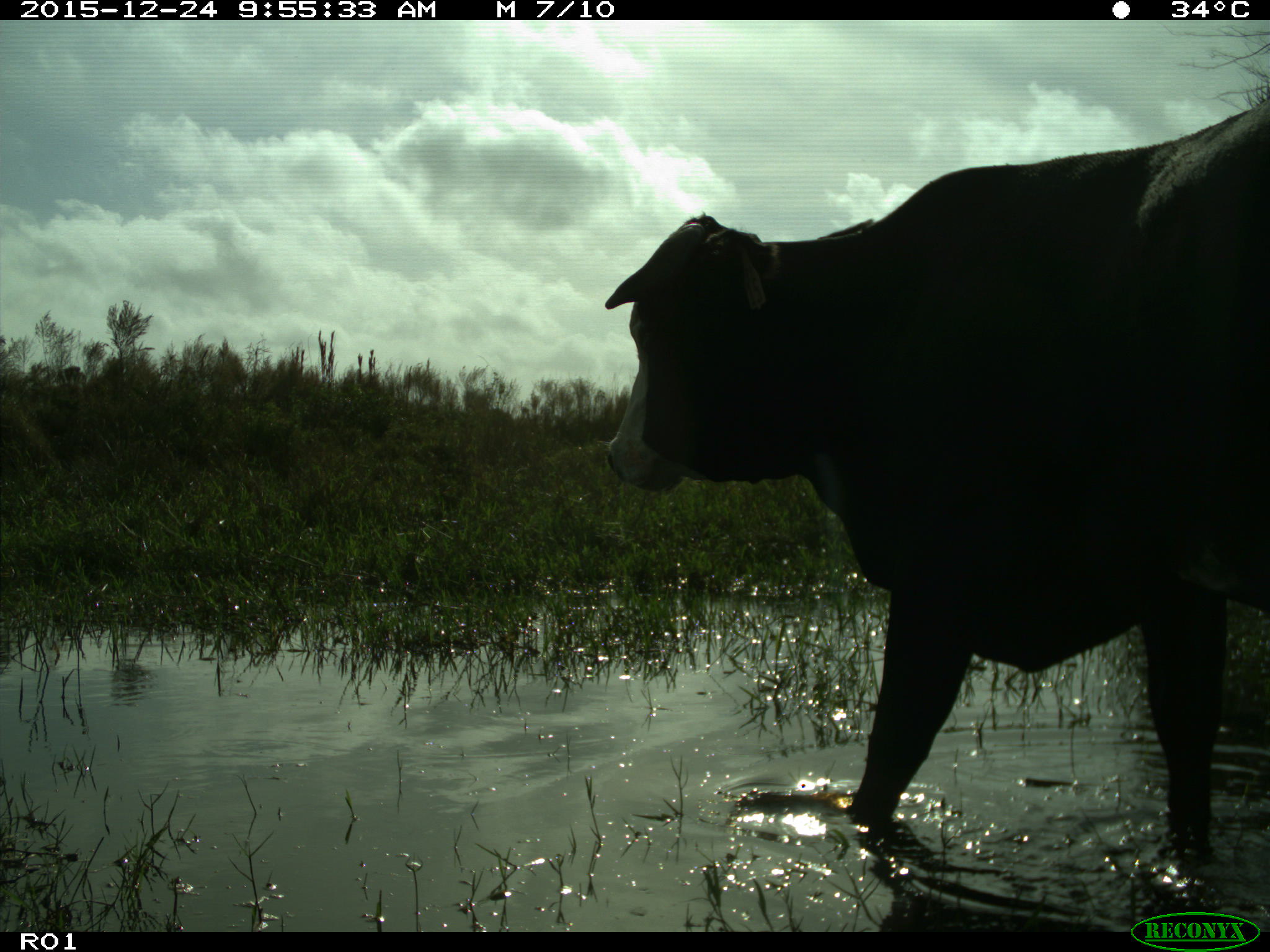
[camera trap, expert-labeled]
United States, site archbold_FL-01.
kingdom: Animalia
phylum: Chordata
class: Mammalia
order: Artiodactyla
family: Bovidae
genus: Bos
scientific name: Bos taurus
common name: domestic cow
Bos taurus (domestic cow).